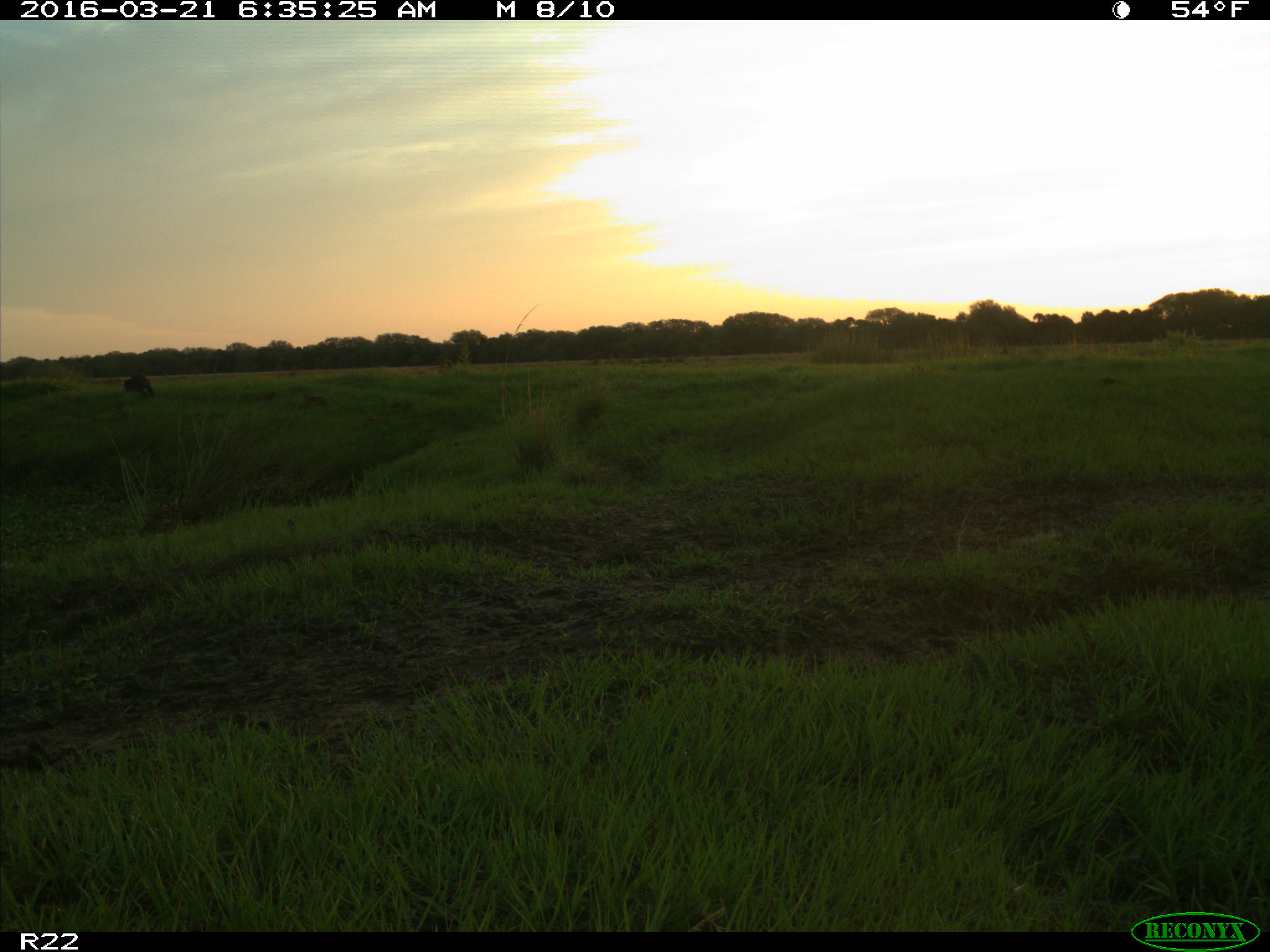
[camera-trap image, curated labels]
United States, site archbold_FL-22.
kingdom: Animalia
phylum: Chordata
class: Mammalia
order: Carnivora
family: Mustelidae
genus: Lontra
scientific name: Lontra canadensis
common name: north american river otter